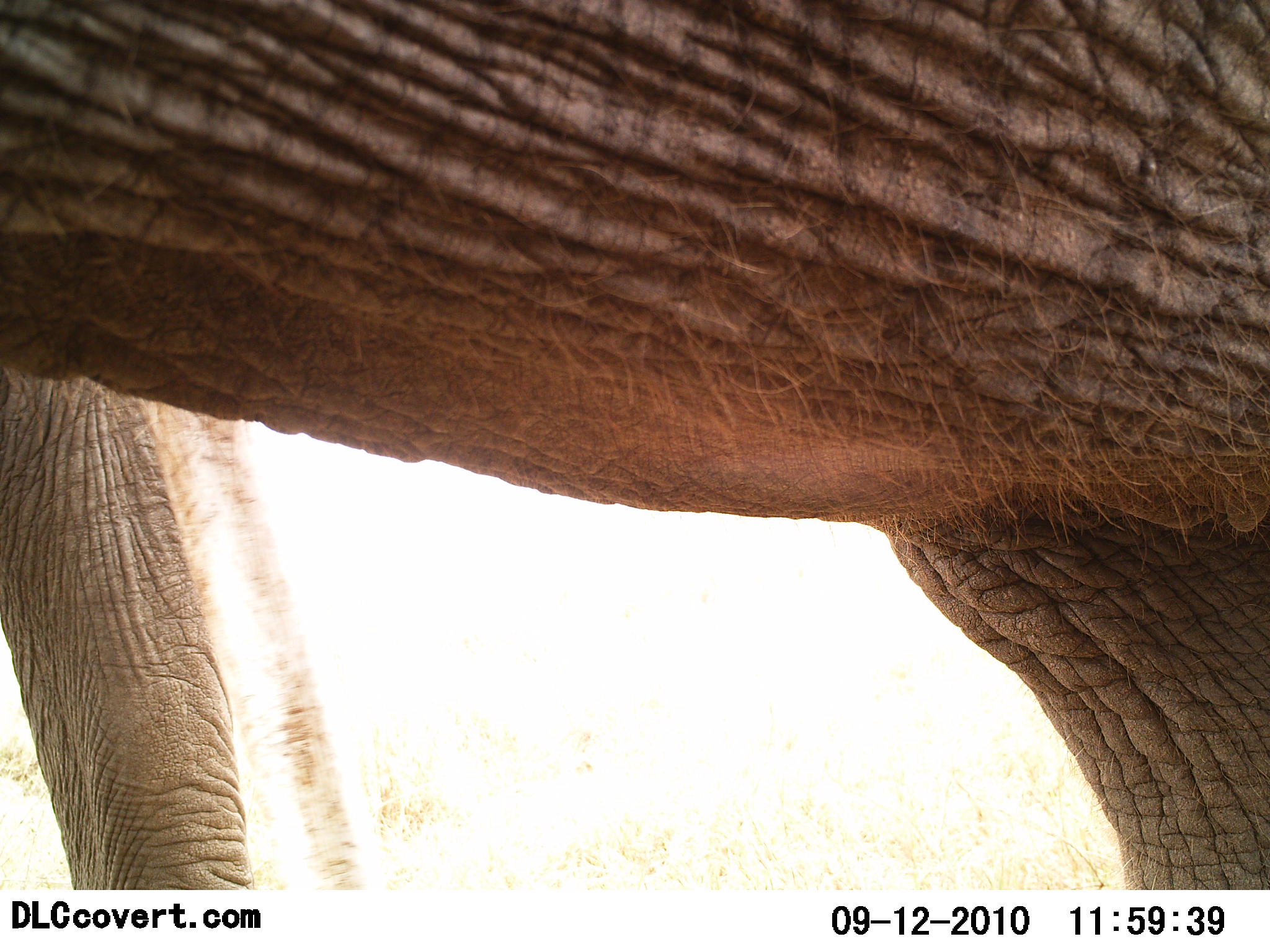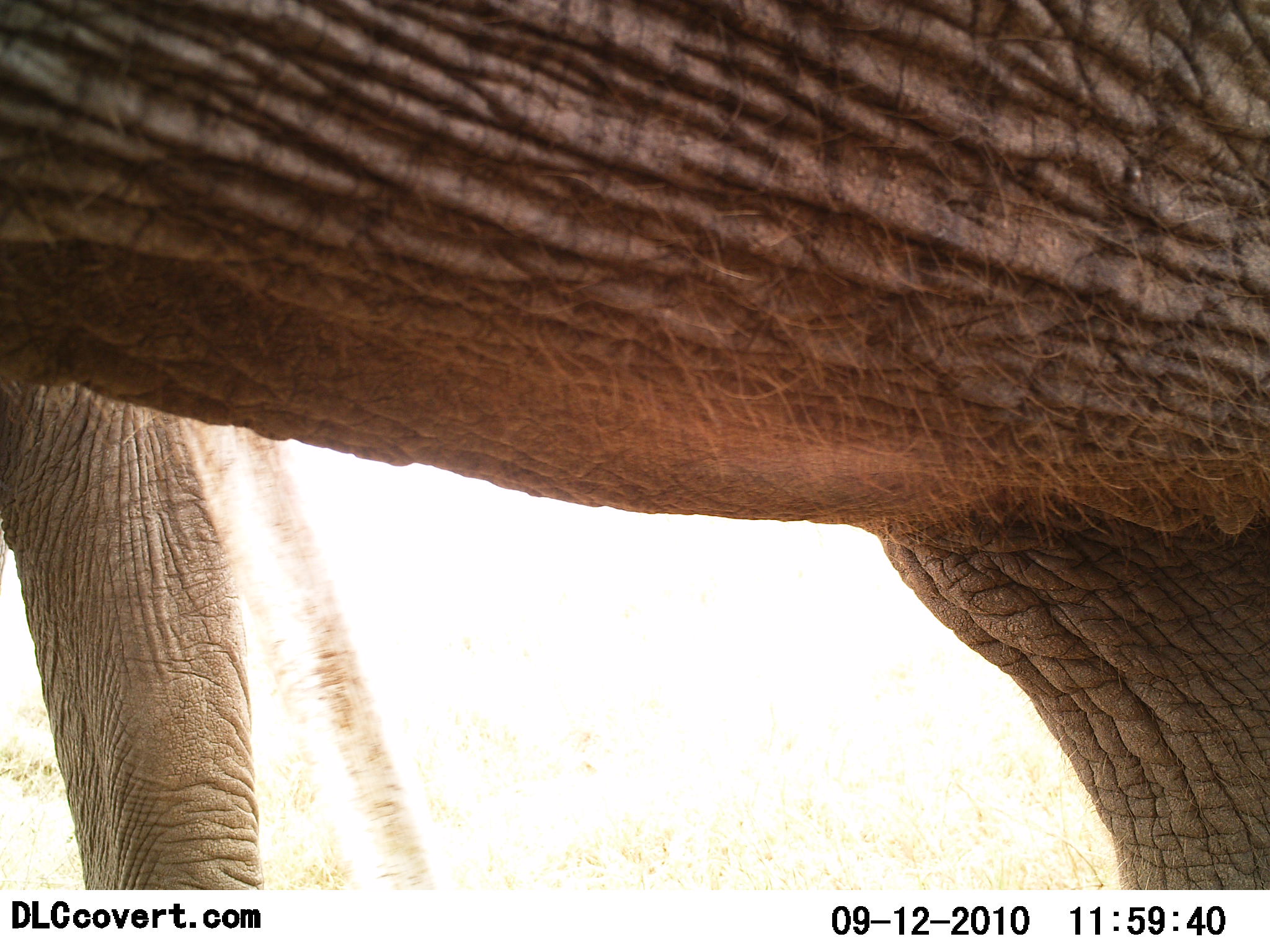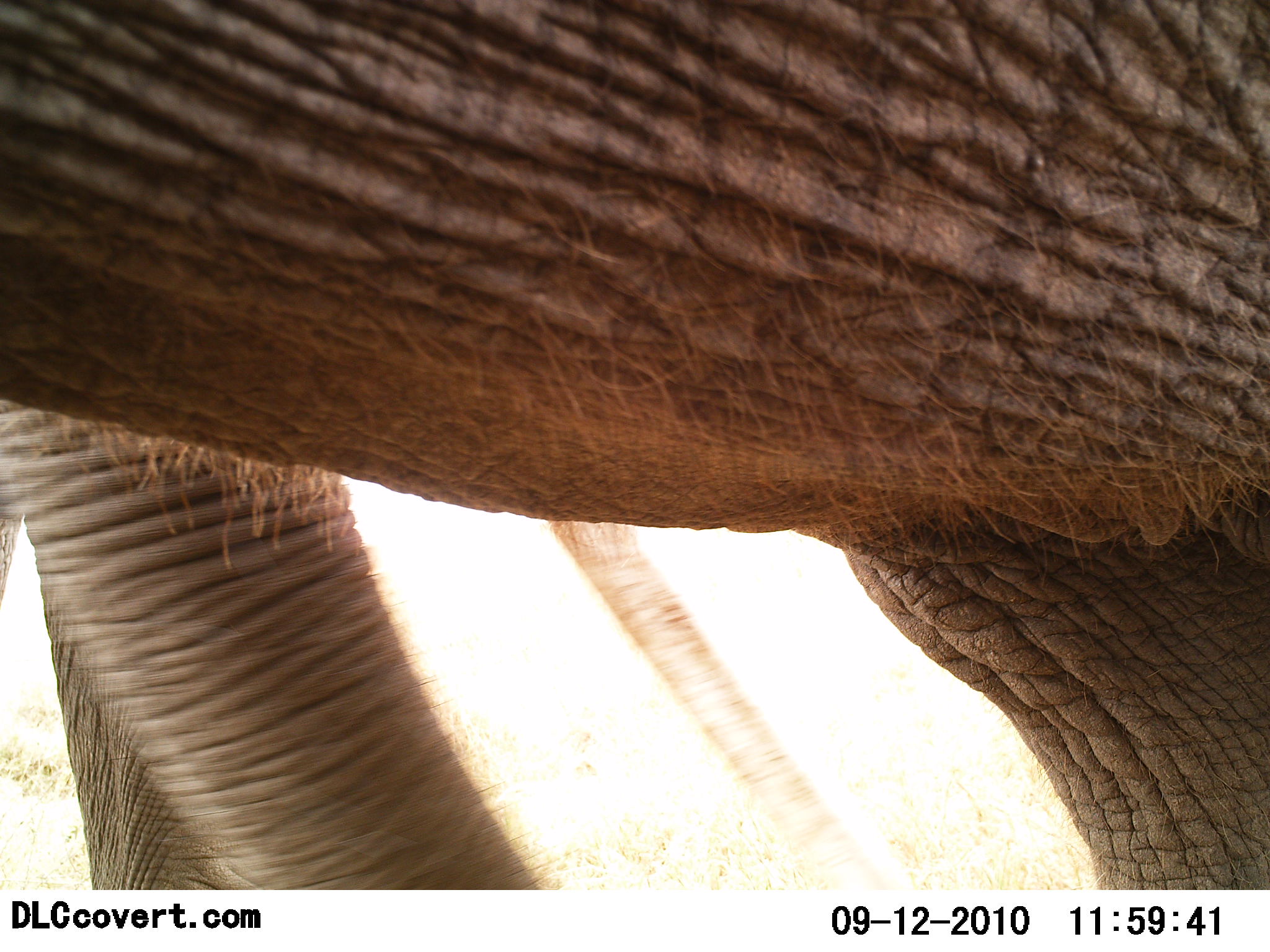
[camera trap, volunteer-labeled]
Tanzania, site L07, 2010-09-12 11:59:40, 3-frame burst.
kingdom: Animalia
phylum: Chordata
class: Mammalia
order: Proboscidea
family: Elephantidae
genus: Loxodonta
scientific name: Loxodonta africana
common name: african bush elephant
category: elephant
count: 1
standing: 93%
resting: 0%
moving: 7%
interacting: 0%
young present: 0%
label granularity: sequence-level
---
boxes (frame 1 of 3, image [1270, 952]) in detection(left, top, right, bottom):
animal: detection(0, 1, 1269, 889)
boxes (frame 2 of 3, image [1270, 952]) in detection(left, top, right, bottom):
animal: detection(0, 0, 1269, 889)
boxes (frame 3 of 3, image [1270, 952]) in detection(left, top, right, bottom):
animal: detection(0, 1, 1269, 890)